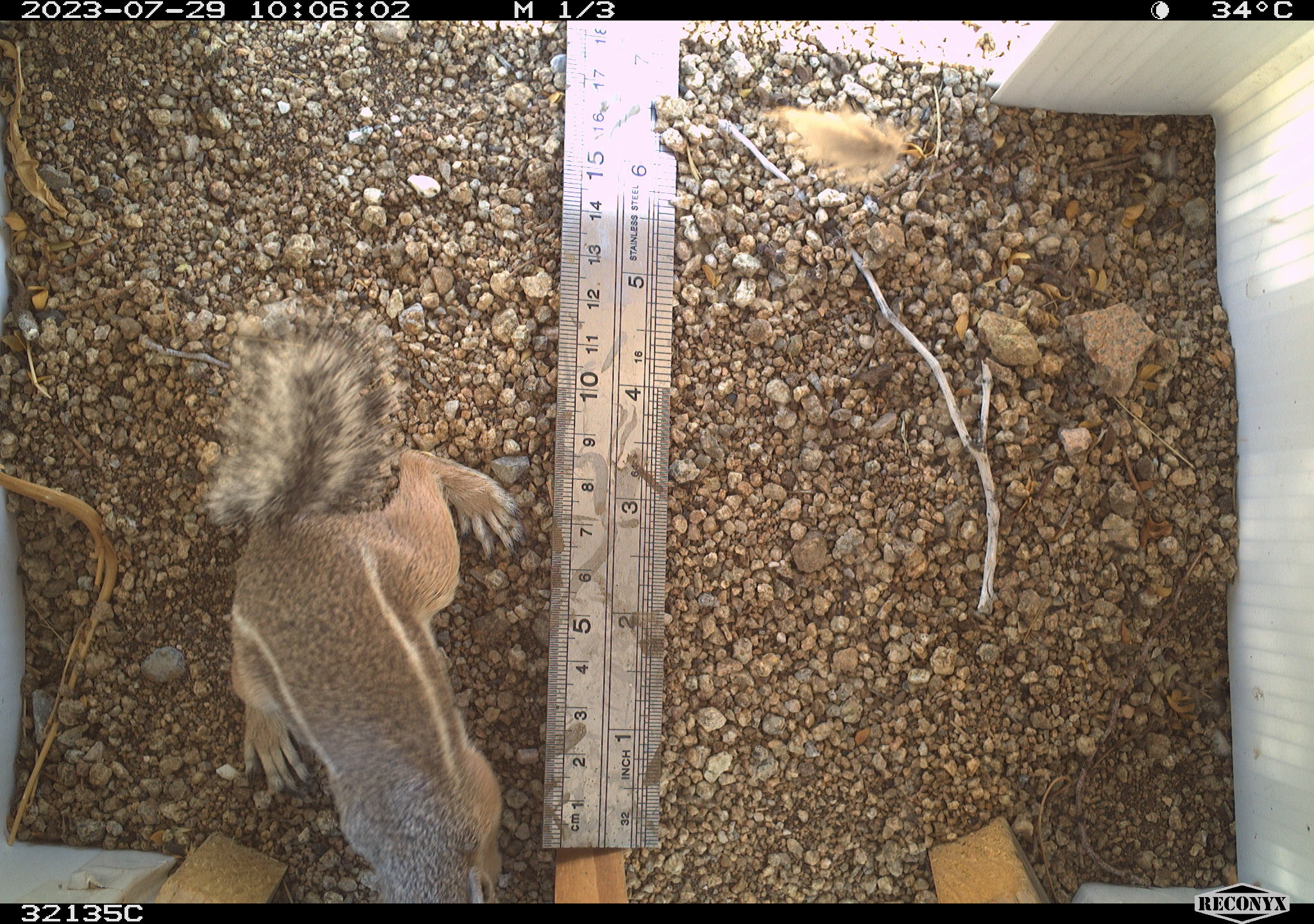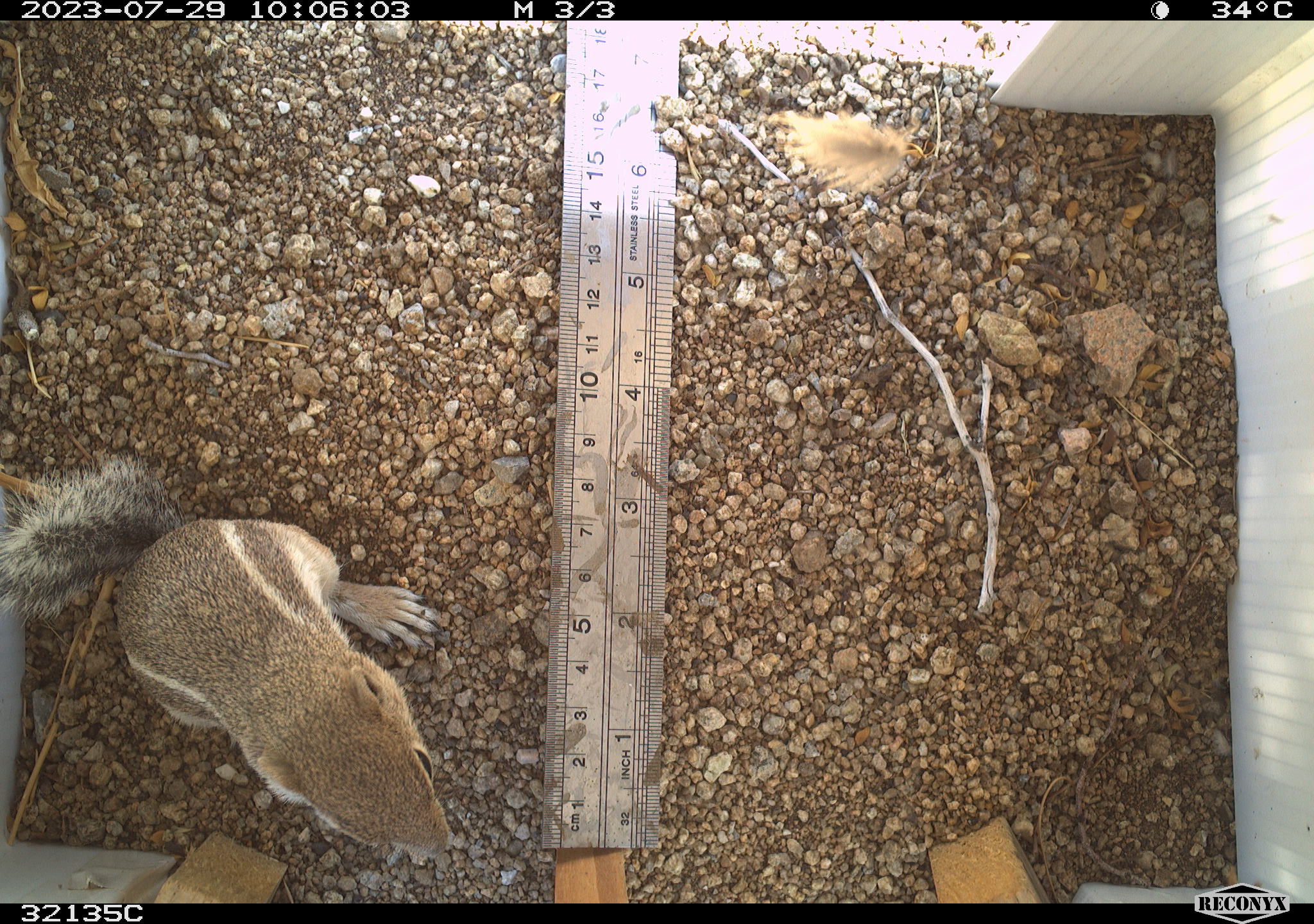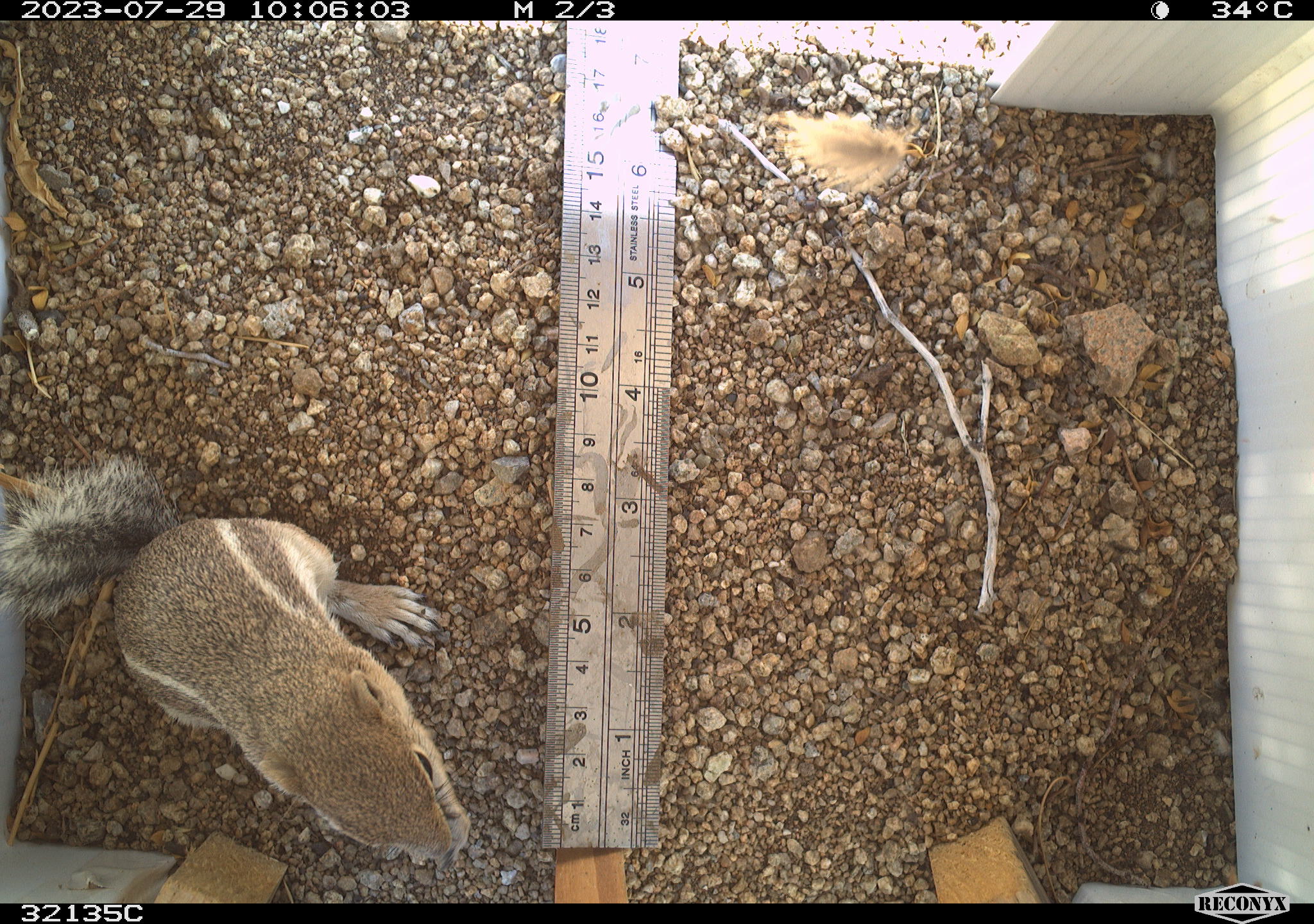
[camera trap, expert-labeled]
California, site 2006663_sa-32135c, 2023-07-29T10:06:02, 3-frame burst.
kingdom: Animalia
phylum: Chordata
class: Mammalia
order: Rodentia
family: Sciuridae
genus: Ammospermophilus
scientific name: Ammospermophilus leucurus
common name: white-tailed antelope squirrel